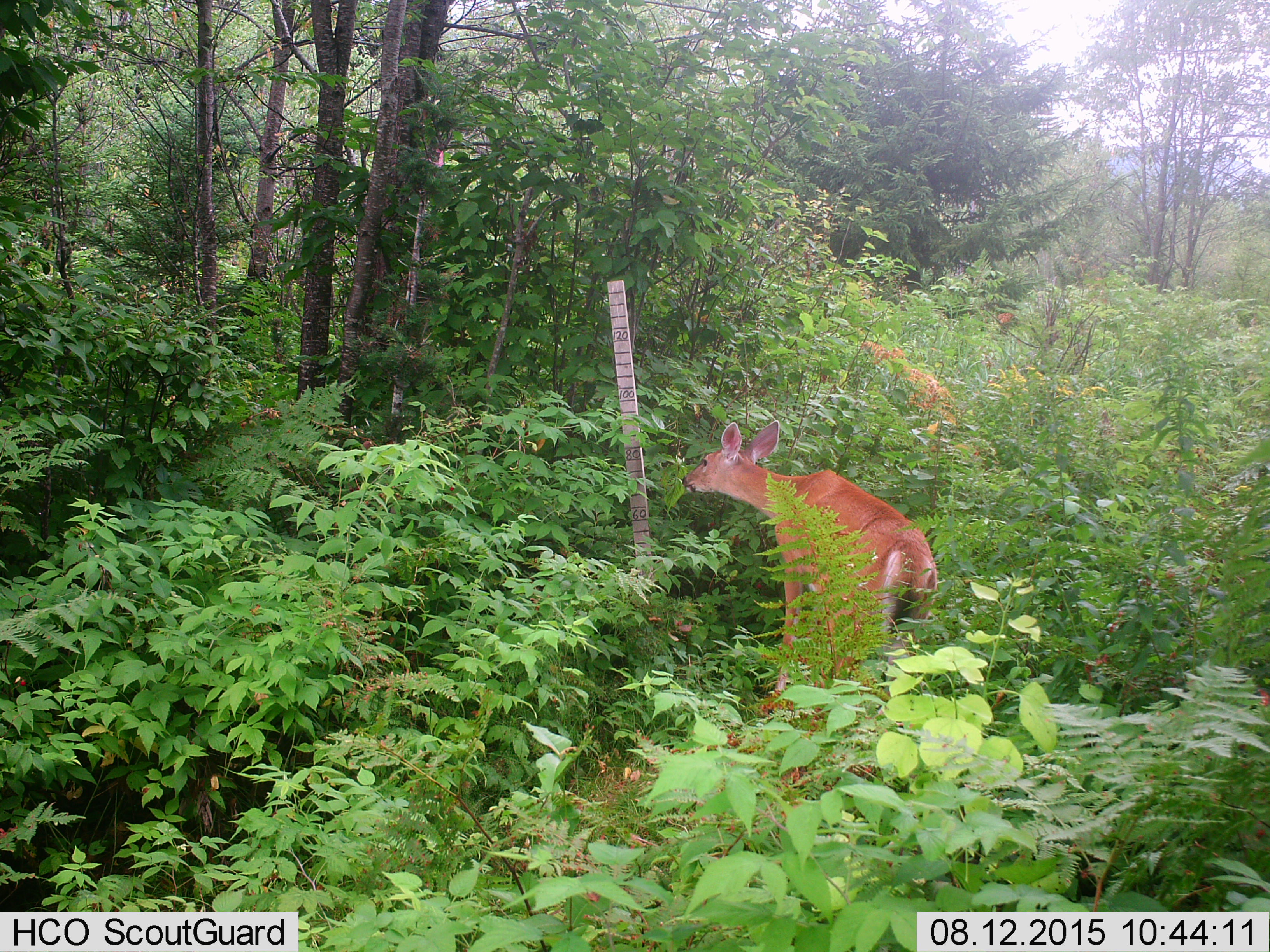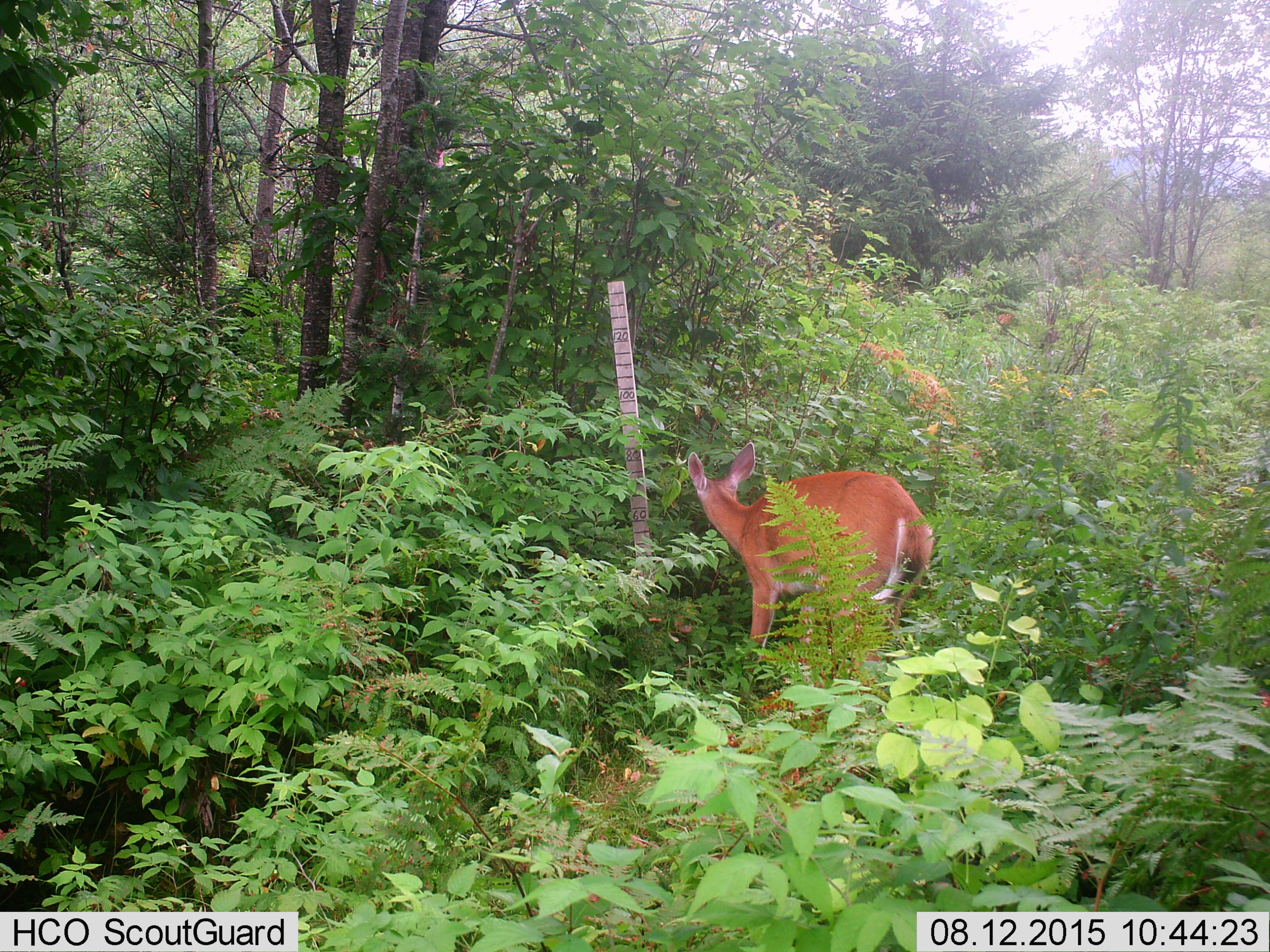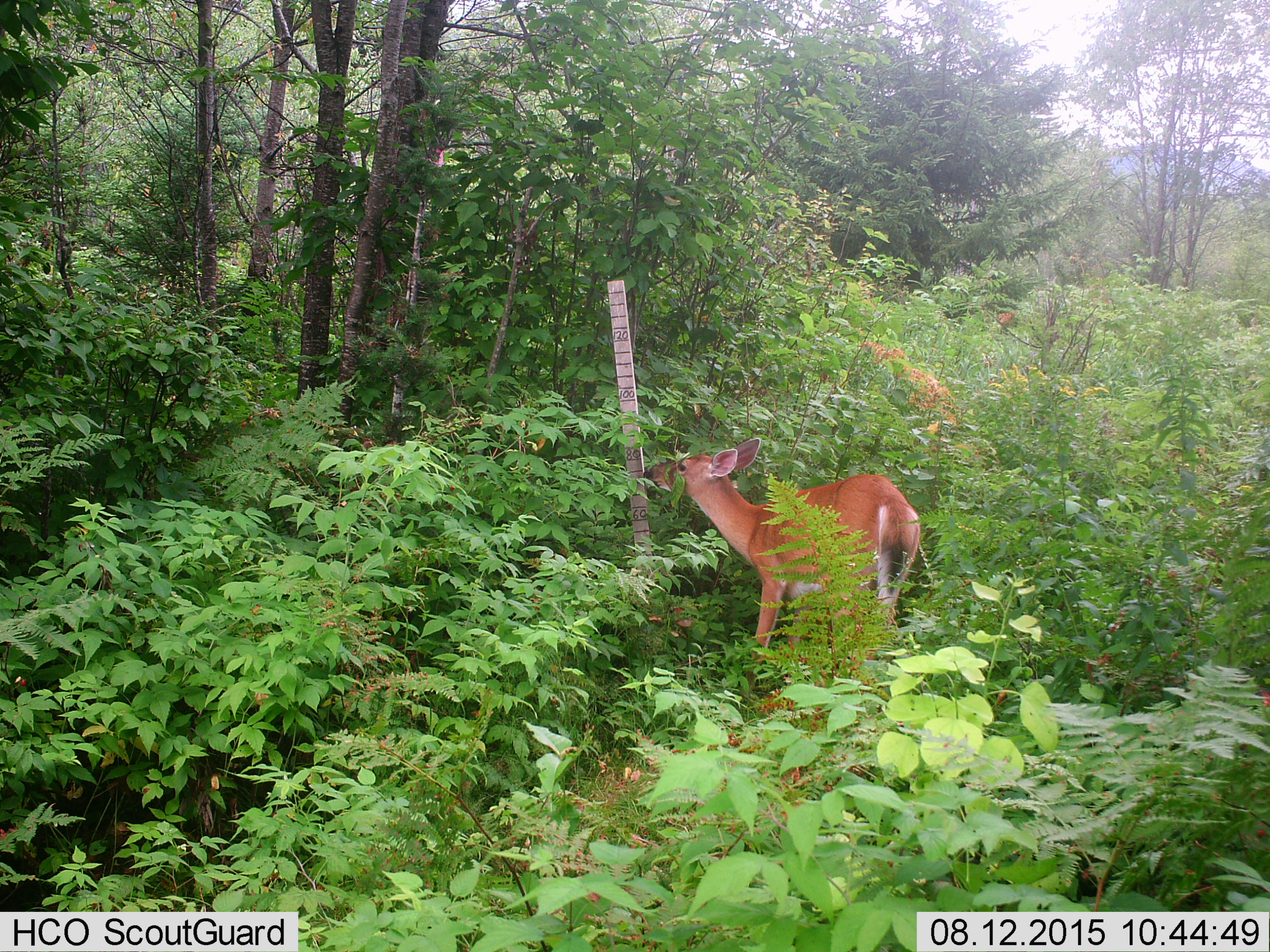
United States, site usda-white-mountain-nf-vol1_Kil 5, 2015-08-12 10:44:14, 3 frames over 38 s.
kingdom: Animalia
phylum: Chordata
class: Mammalia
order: Artiodactyla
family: Cervidae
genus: Odocoileus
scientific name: Odocoileus virginianus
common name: white-tailed deer